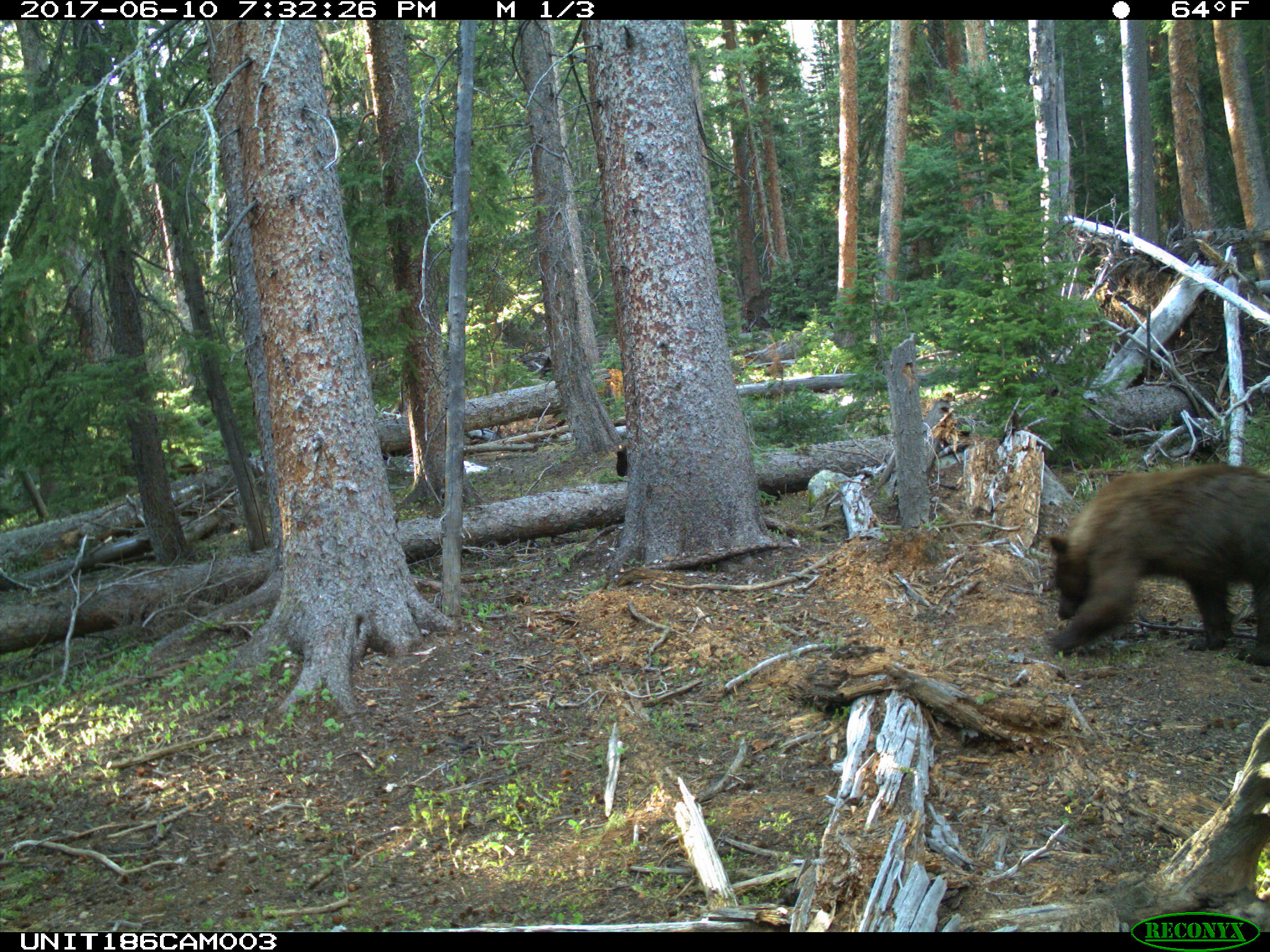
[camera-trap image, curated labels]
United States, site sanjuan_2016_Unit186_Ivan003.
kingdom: Animalia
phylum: Chordata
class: Mammalia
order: Carnivora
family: Ursidae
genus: Ursus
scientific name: Ursus americanus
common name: american black bear